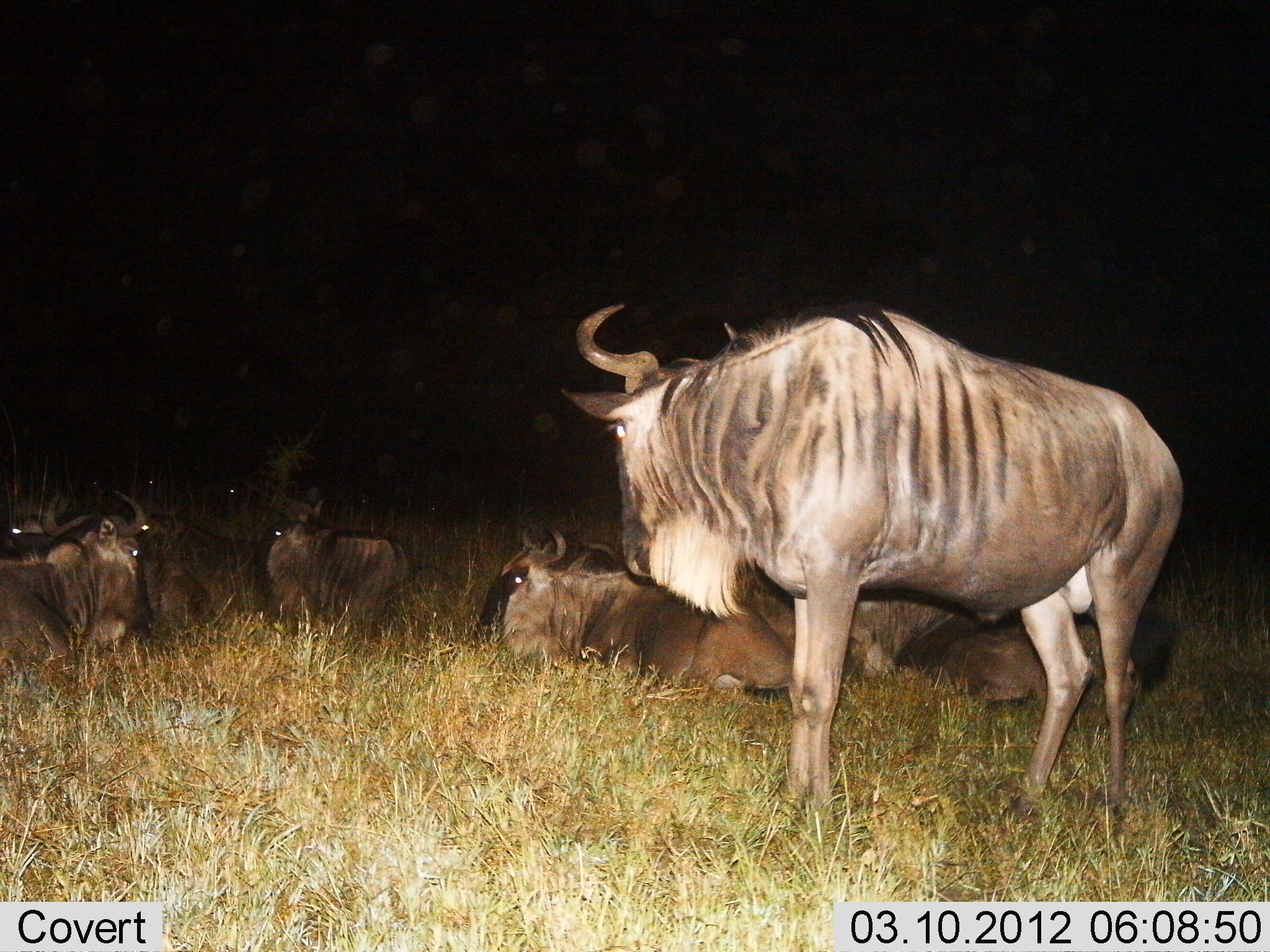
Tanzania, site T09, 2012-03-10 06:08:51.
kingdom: Animalia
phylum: Chordata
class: Mammalia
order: Artiodactyla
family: Bovidae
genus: Connochaetes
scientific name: Connochaetes taurinus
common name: blue wildebeest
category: wildebeest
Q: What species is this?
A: Wildebeest (blue wildebeest) (Connochaetes taurinus).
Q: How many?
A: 7.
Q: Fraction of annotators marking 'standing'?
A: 90%.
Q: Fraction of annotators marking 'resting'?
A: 100%.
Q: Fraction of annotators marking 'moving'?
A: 5%.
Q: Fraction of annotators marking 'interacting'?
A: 0%.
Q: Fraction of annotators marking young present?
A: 5%.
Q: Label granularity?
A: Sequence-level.